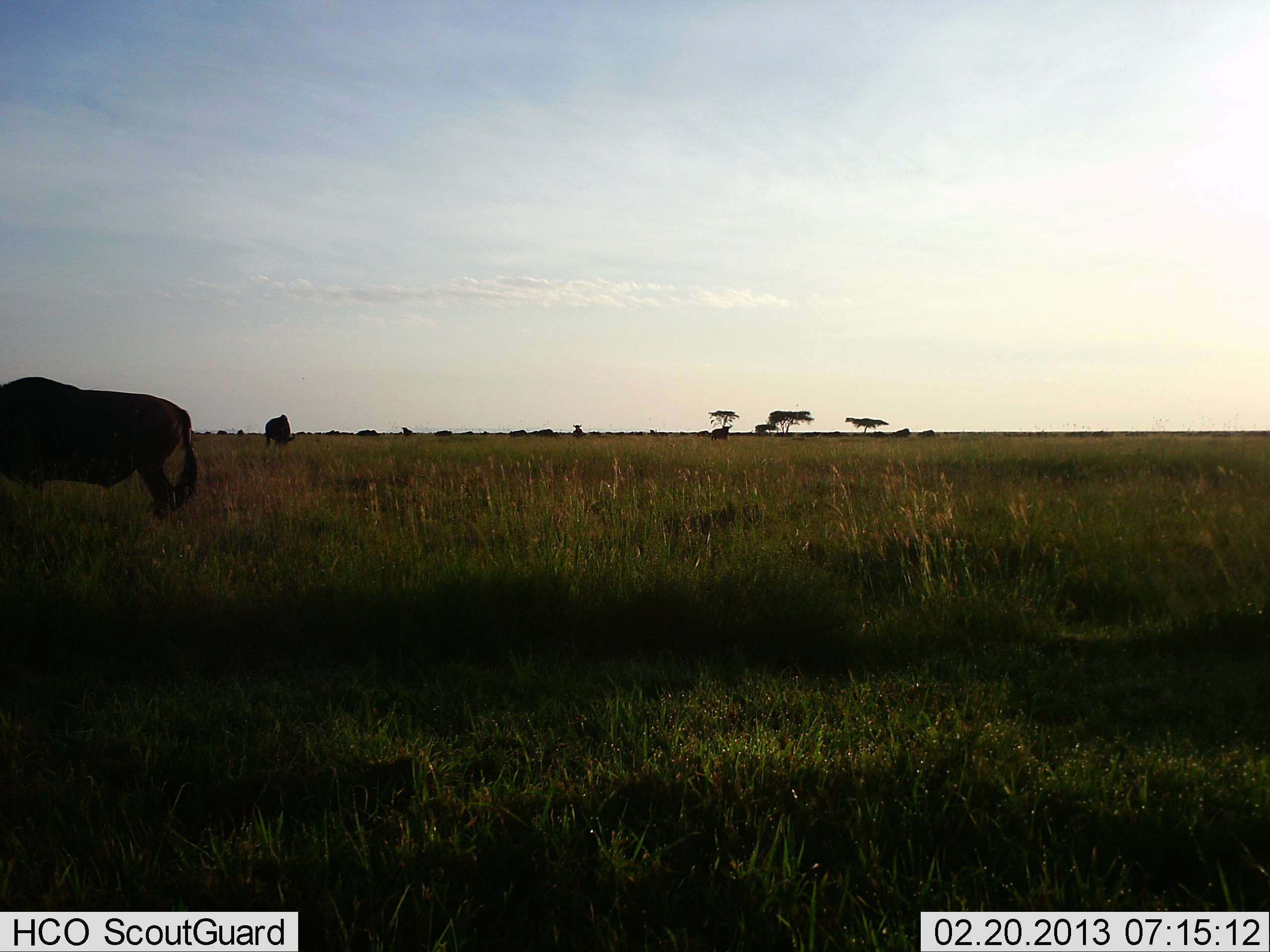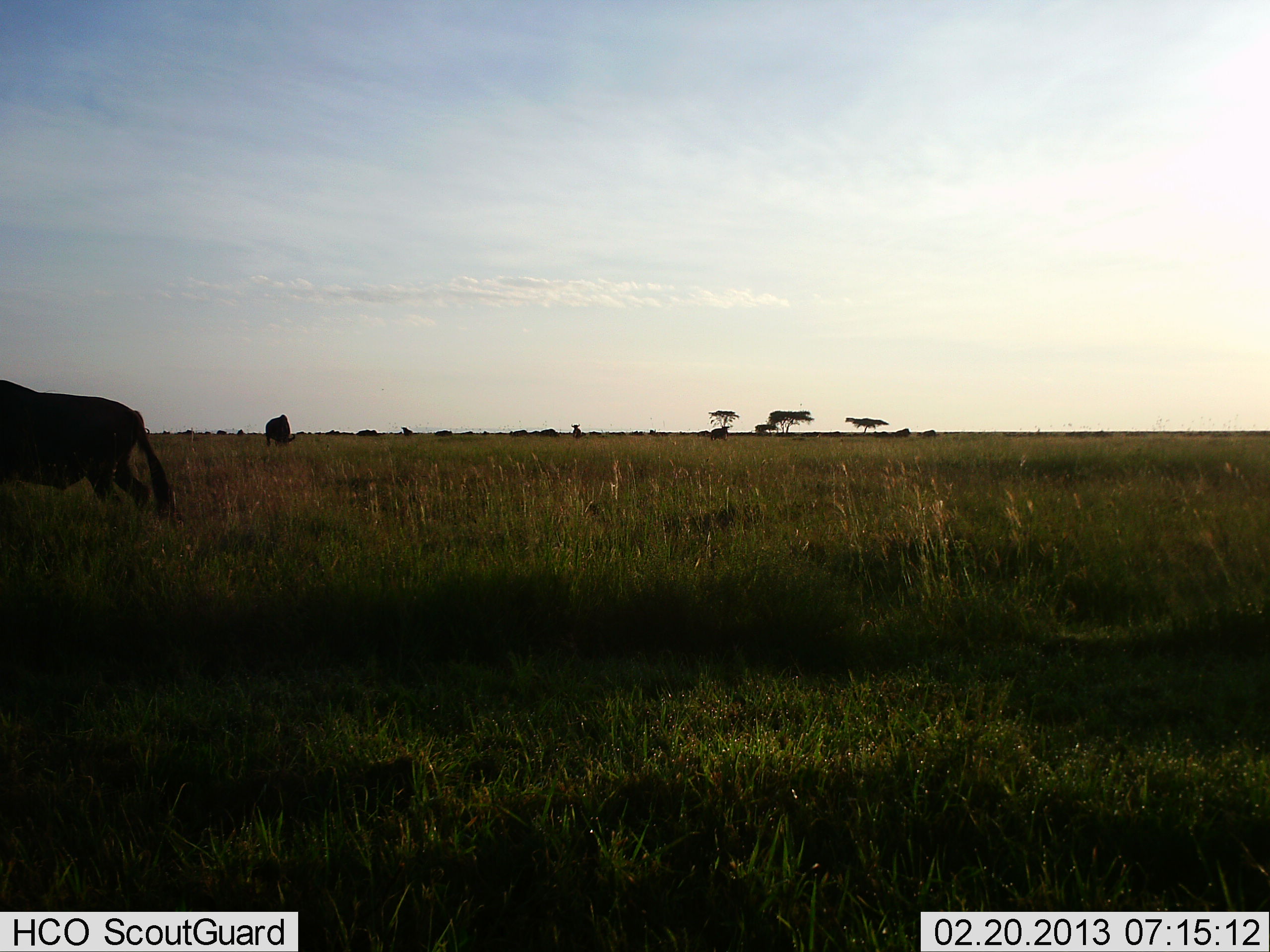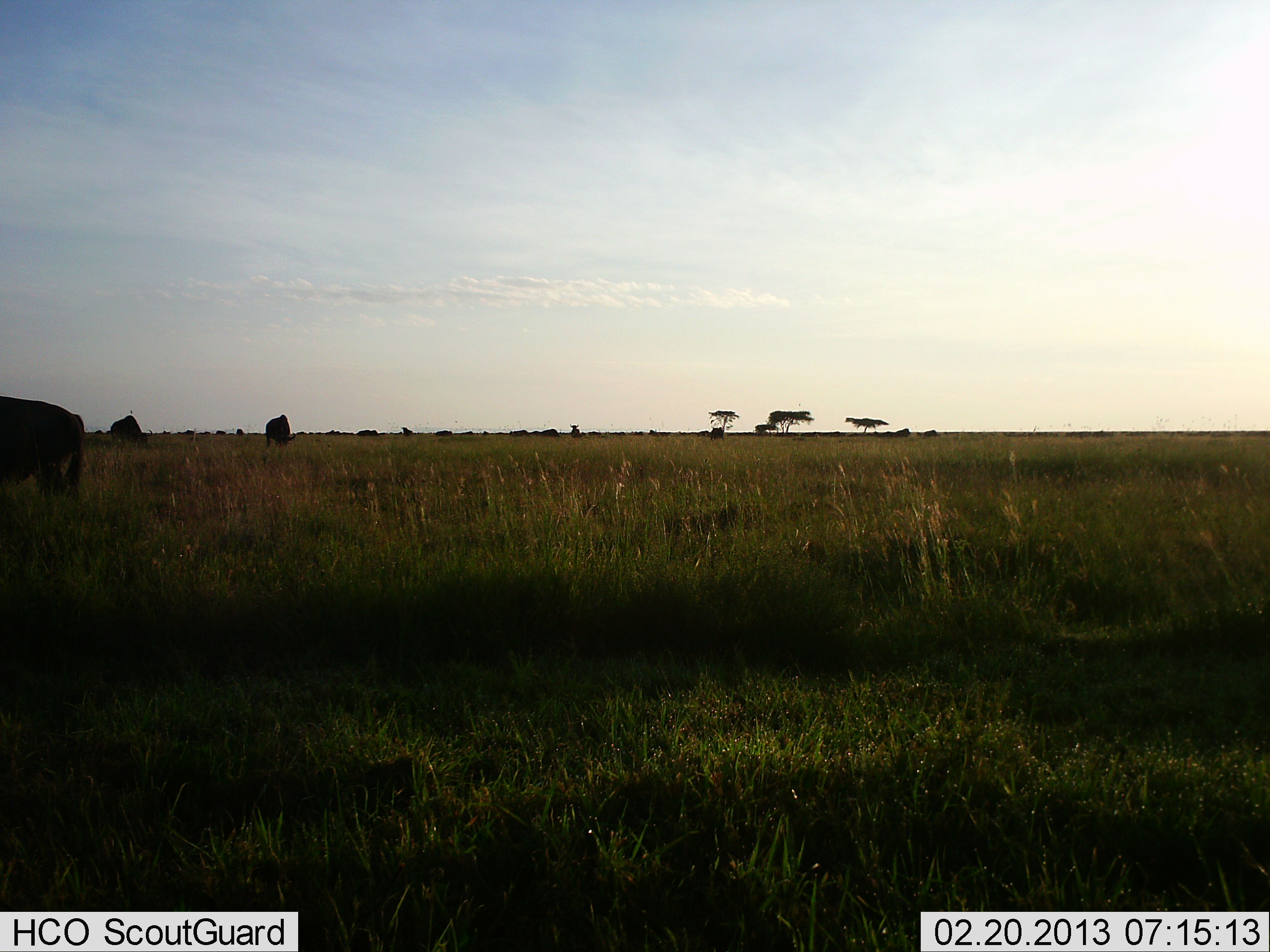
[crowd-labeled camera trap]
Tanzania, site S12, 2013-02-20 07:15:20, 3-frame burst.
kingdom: Animalia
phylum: Chordata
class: Mammalia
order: Artiodactyla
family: Bovidae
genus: Connochaetes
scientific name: Connochaetes taurinus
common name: blue wildebeest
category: wildebeest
Wildebeest (blue wildebeest) (Connochaetes taurinus), count 3. Behavior (volunteer vote fractions): standing 47%, resting 0%, moving 65%, interacting 0%. Young present (vote fraction): 0%. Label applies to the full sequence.